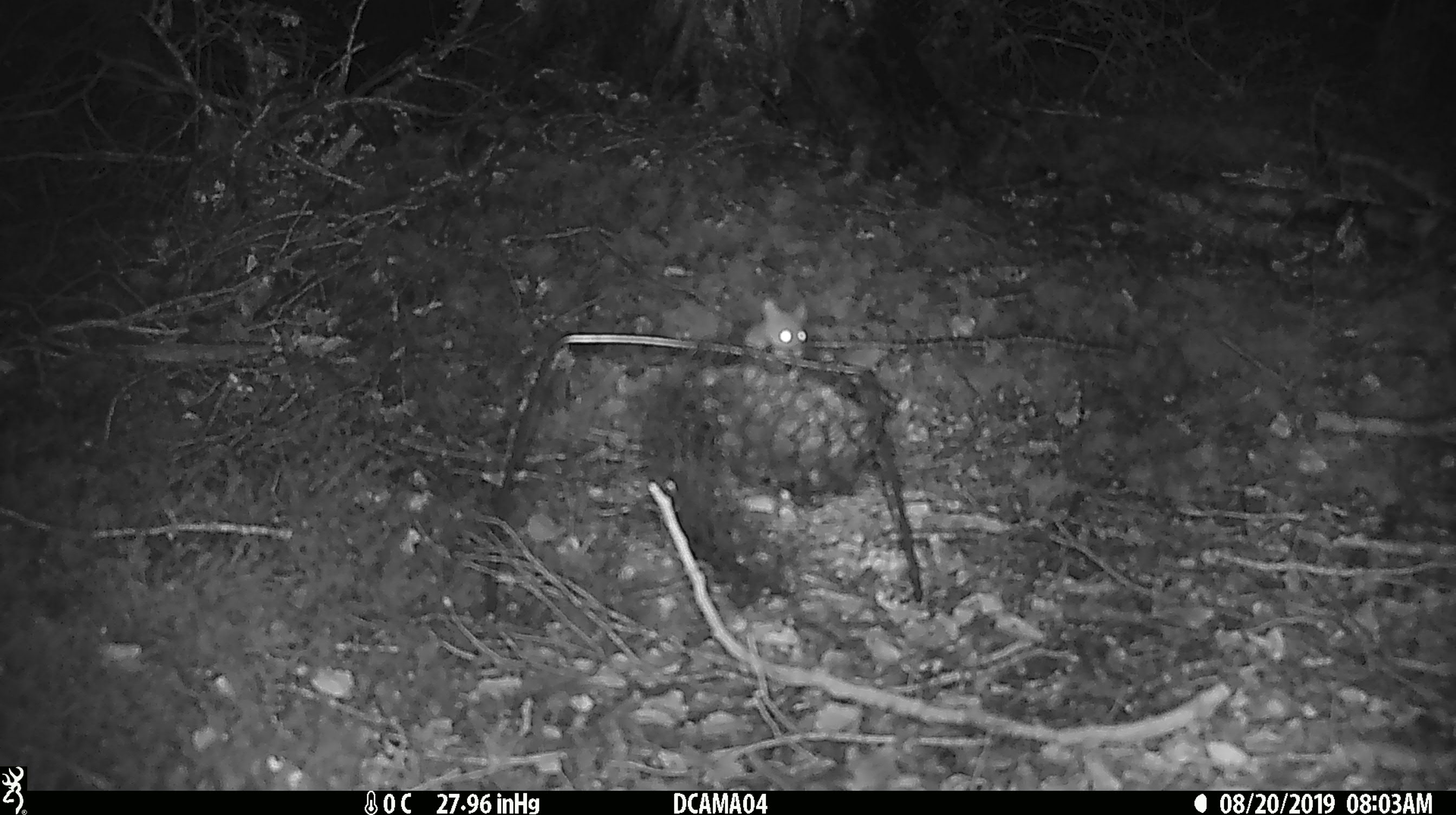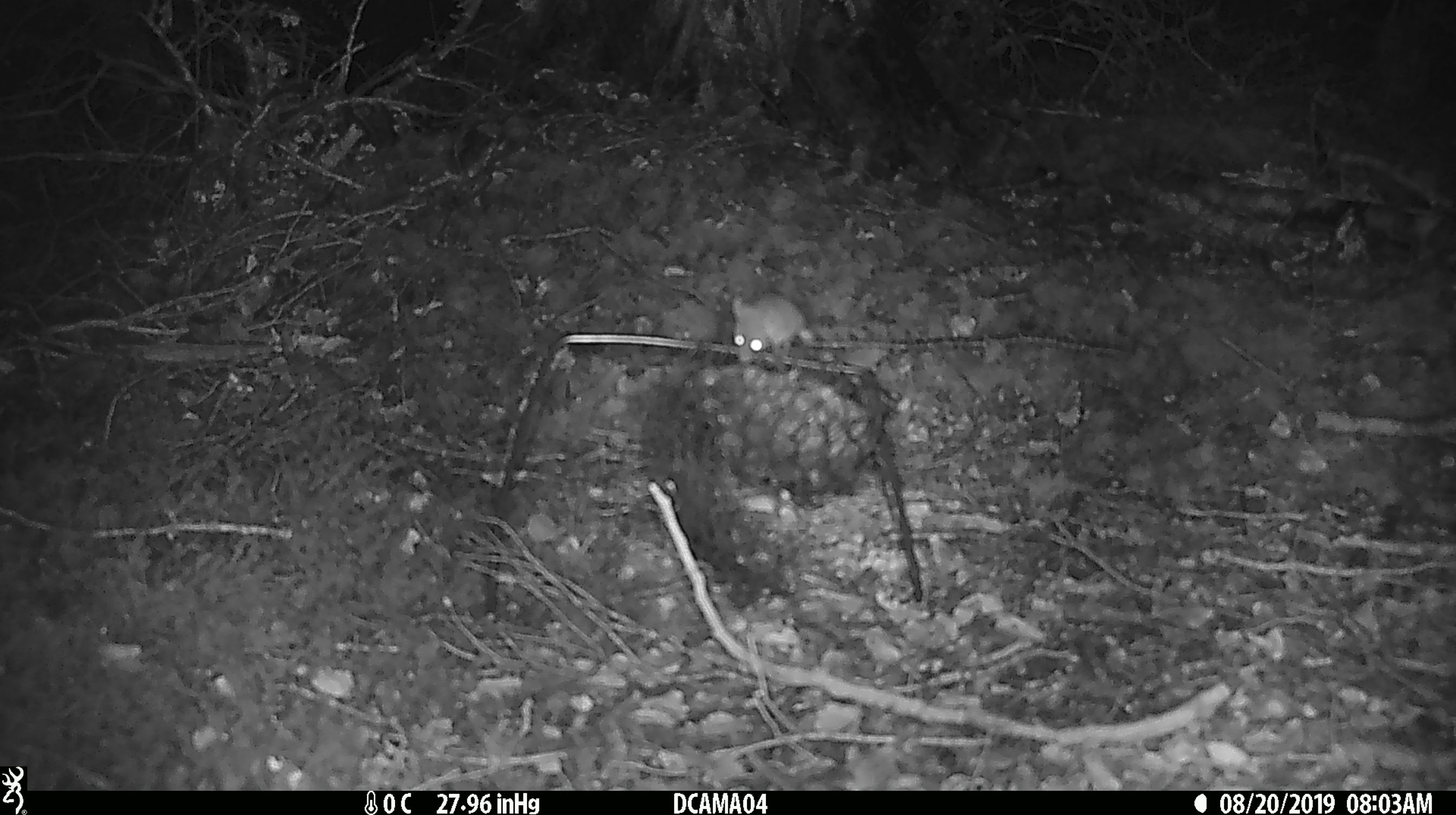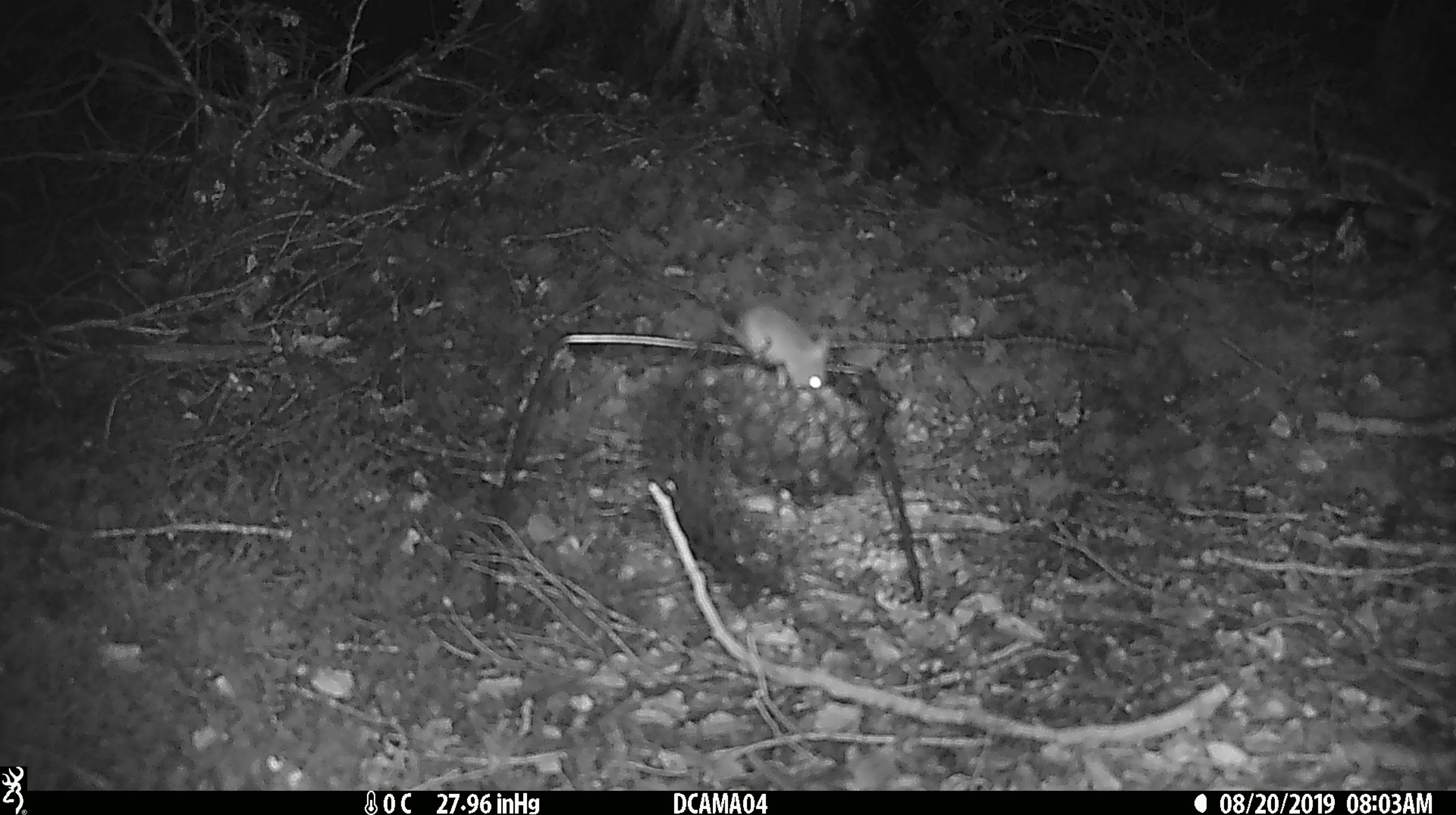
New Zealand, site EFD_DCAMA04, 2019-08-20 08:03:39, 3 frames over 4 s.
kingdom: Animalia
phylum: Chordata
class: Mammalia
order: Rodentia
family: Muridae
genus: Mus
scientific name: Mus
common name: mouse